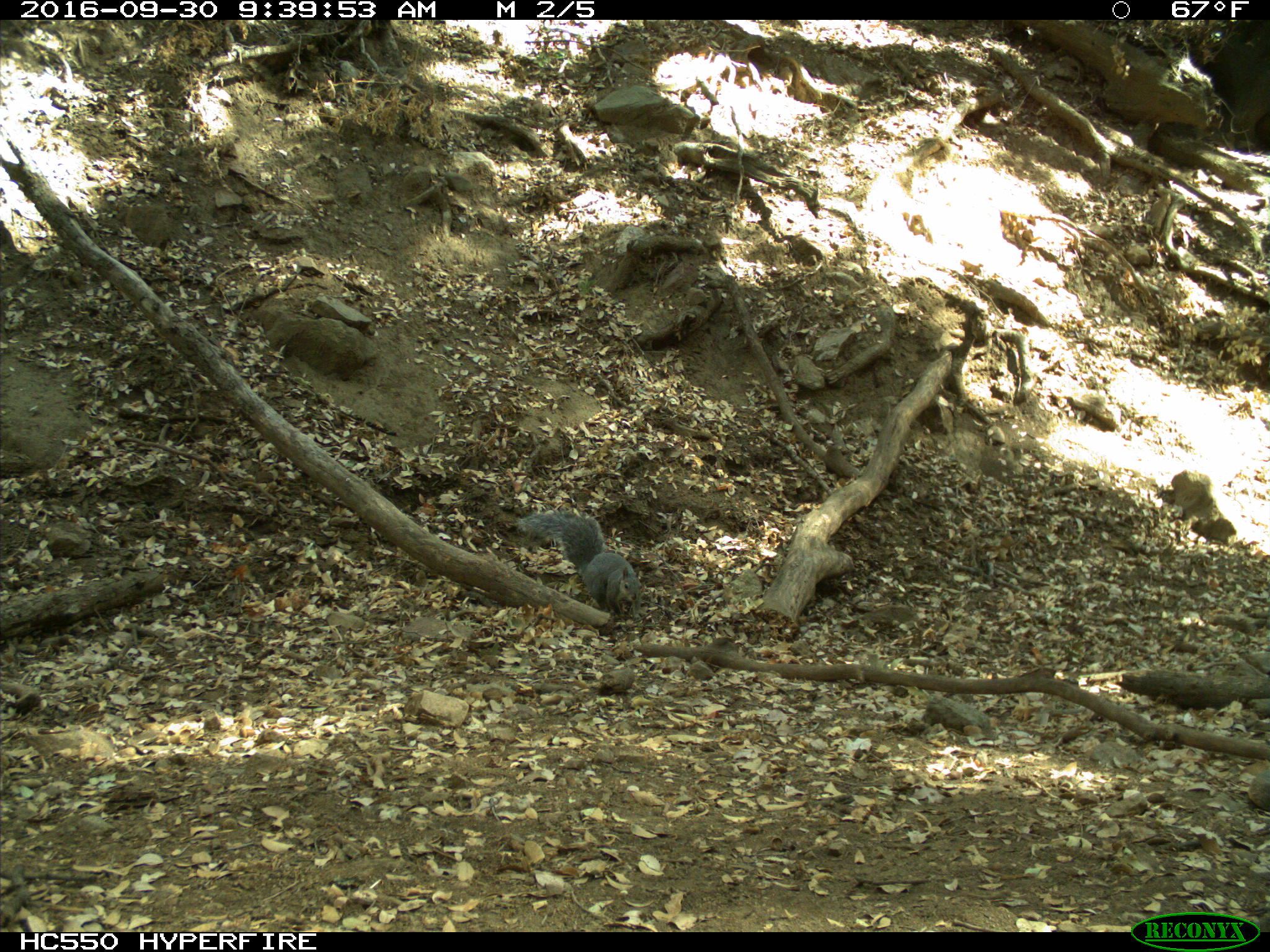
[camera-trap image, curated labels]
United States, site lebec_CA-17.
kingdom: Animalia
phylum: Chordata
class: Mammalia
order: Rodentia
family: Sciuridae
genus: Sciurus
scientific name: Sciurus carolinensis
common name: eastern gray squirrel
Sciurus carolinensis (eastern gray squirrel).